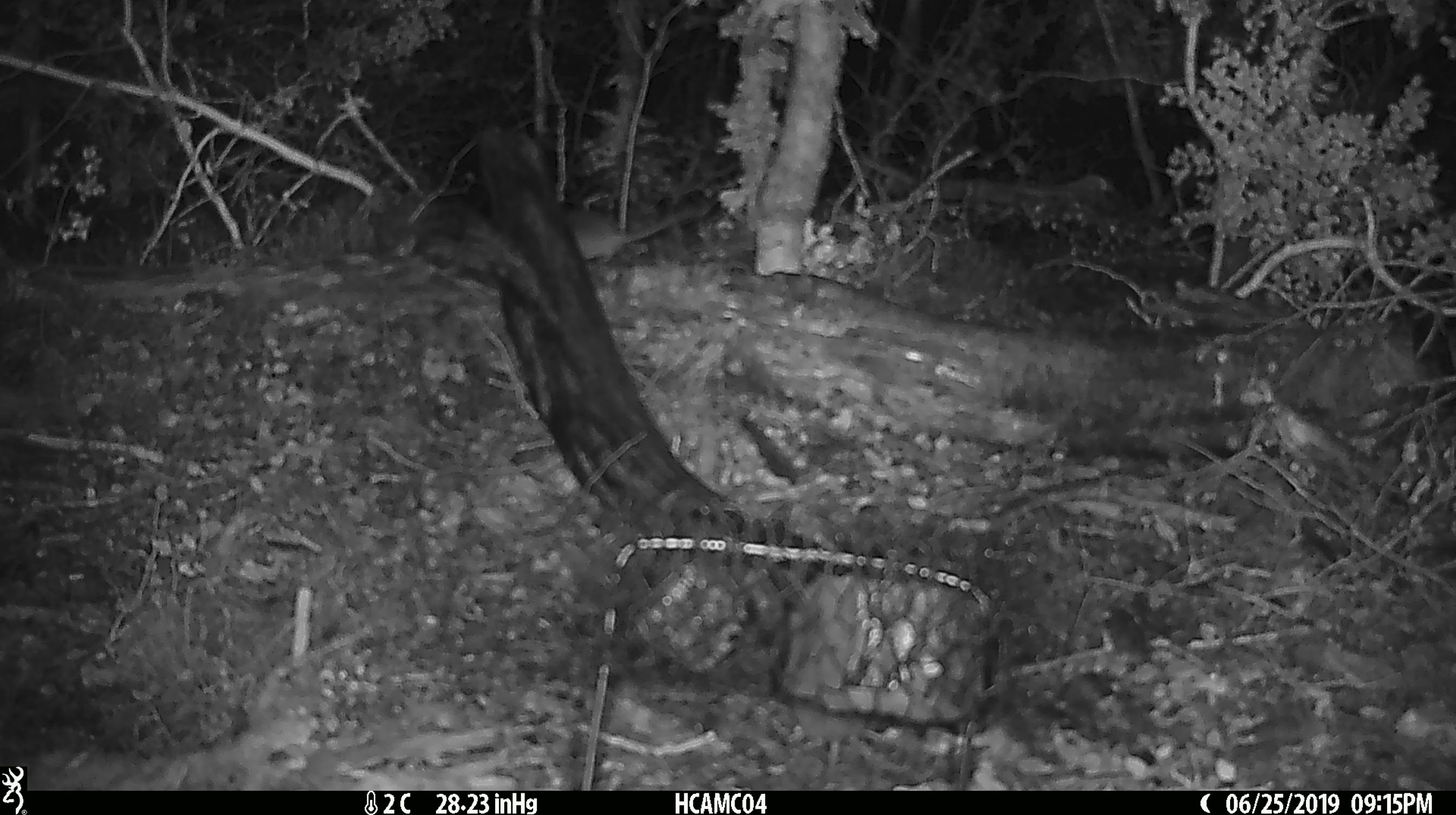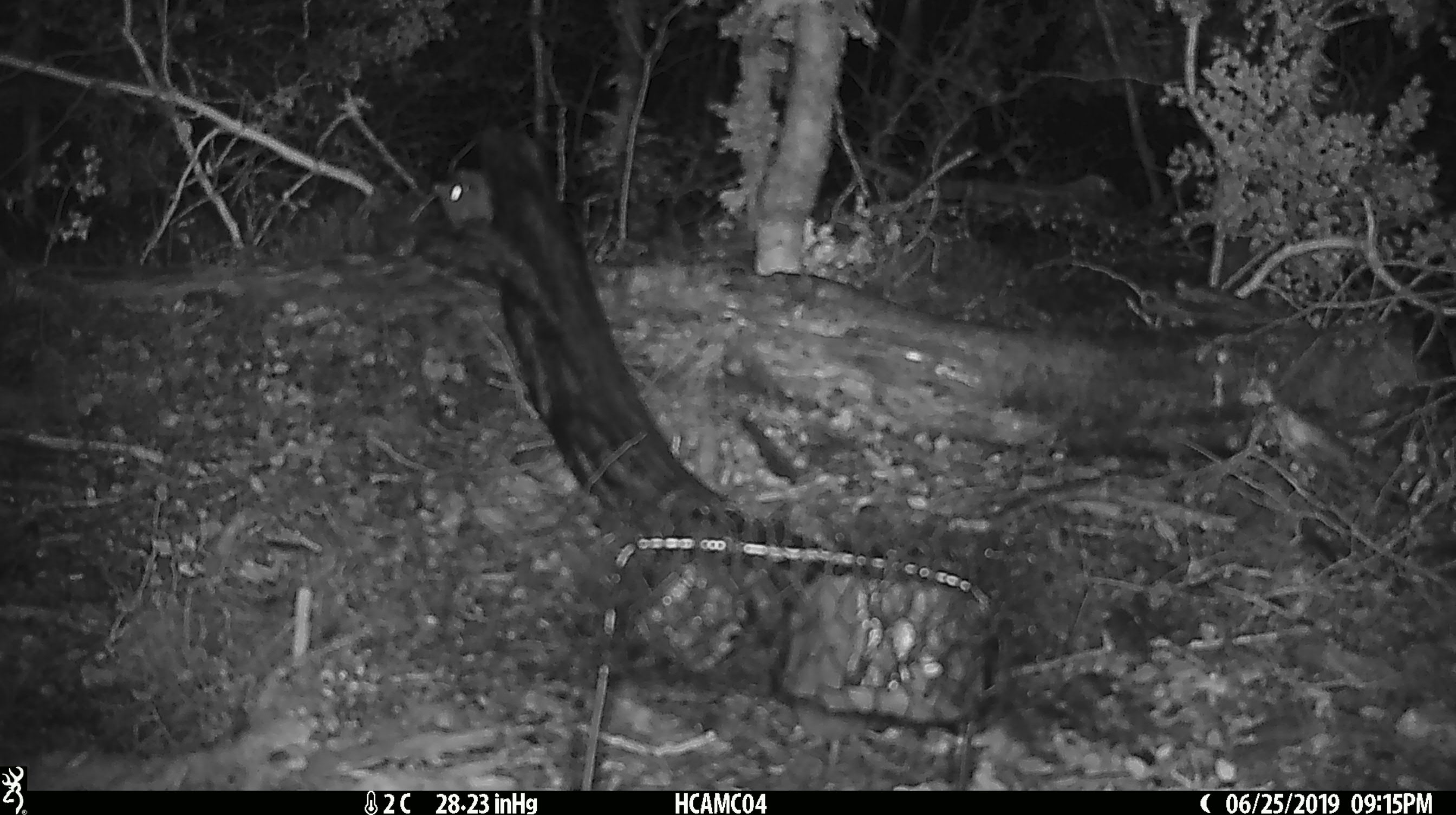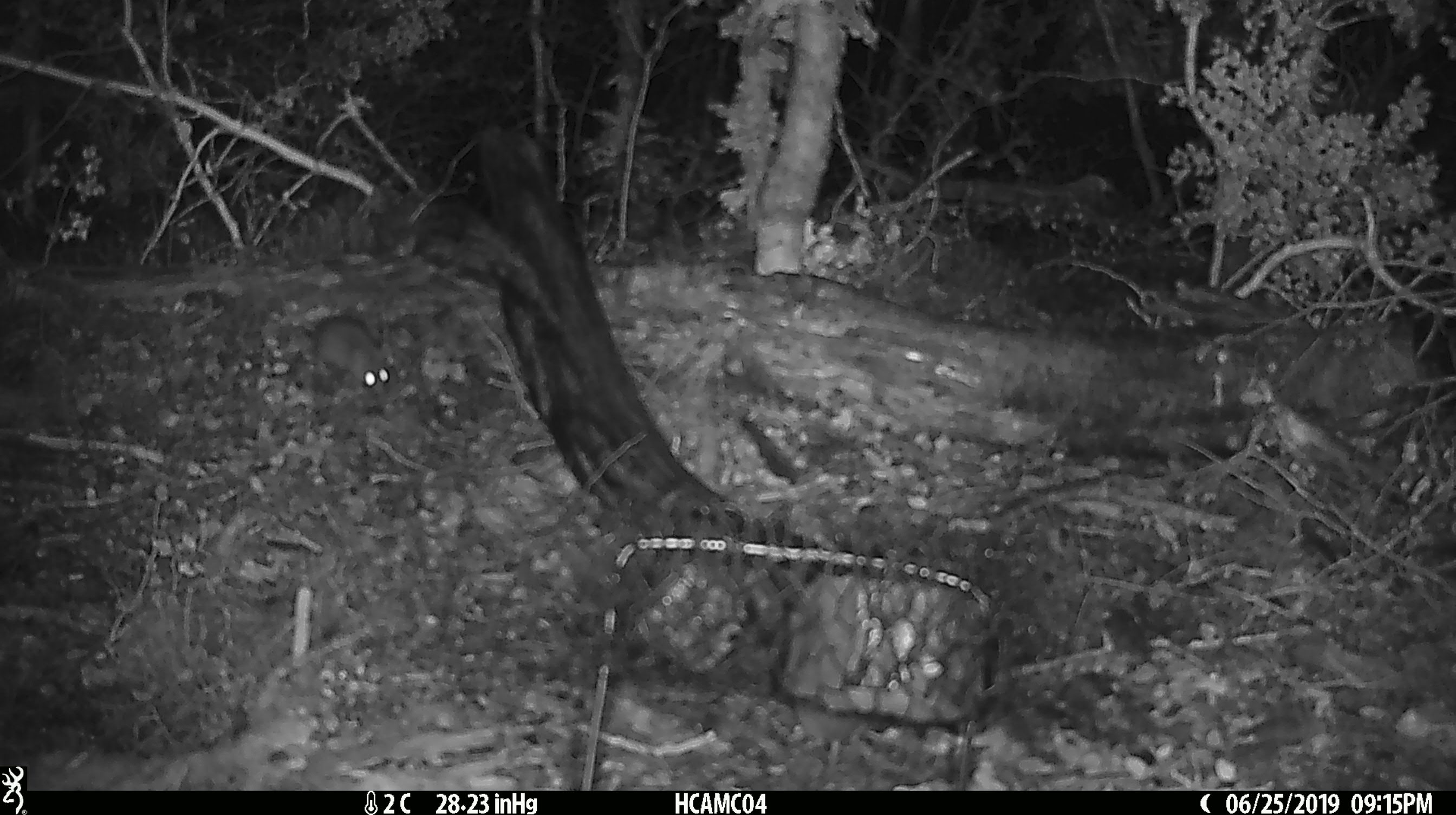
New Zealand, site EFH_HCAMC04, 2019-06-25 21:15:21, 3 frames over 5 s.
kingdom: Animalia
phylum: Chordata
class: Mammalia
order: Rodentia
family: Muridae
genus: Mus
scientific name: Mus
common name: mouse